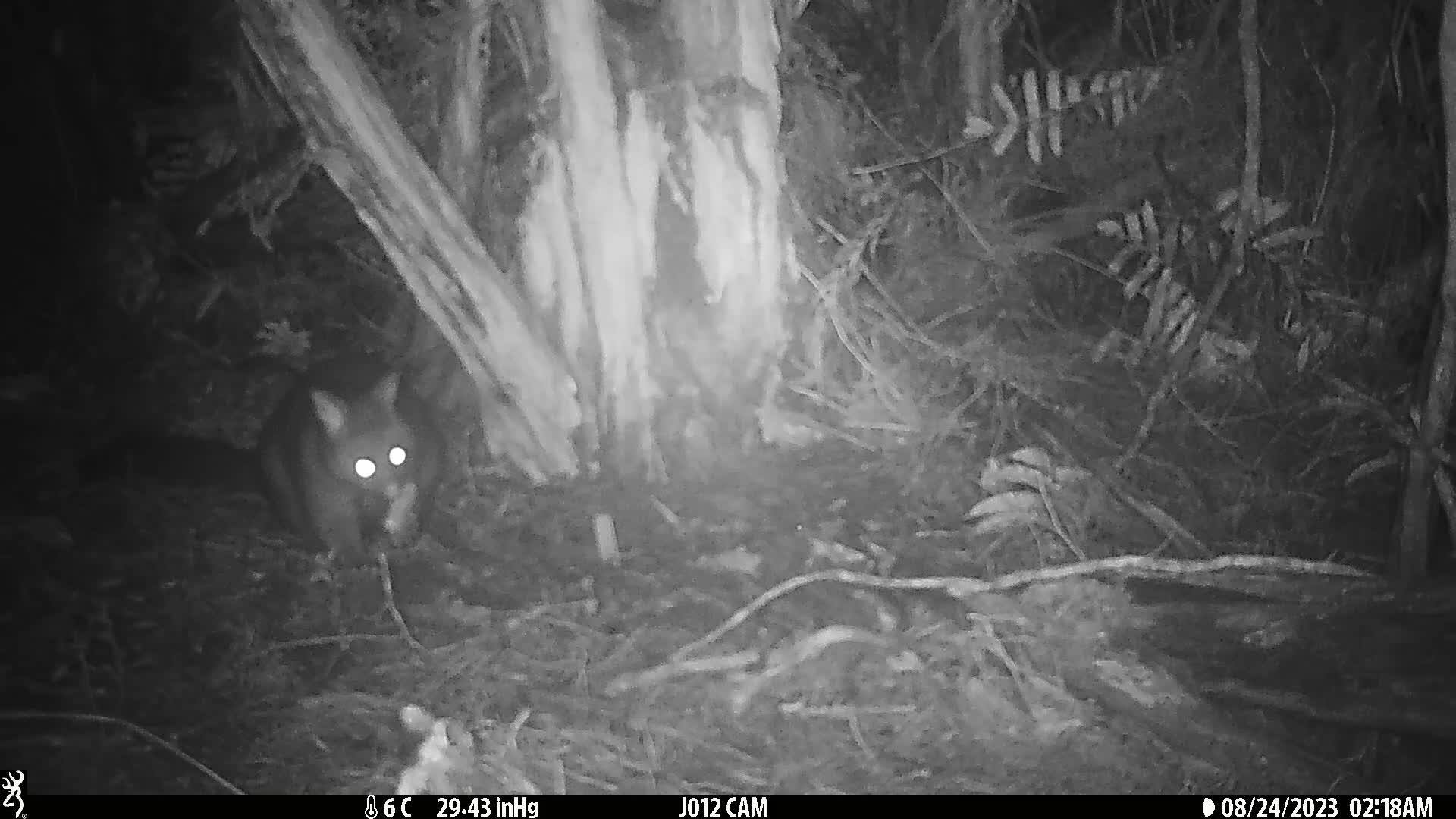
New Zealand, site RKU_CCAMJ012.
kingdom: Animalia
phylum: Chordata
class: Mammalia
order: Diprotodontia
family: Phalangeridae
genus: Trichosurus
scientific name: Trichosurus vulpecula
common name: common brushtail possum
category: possum